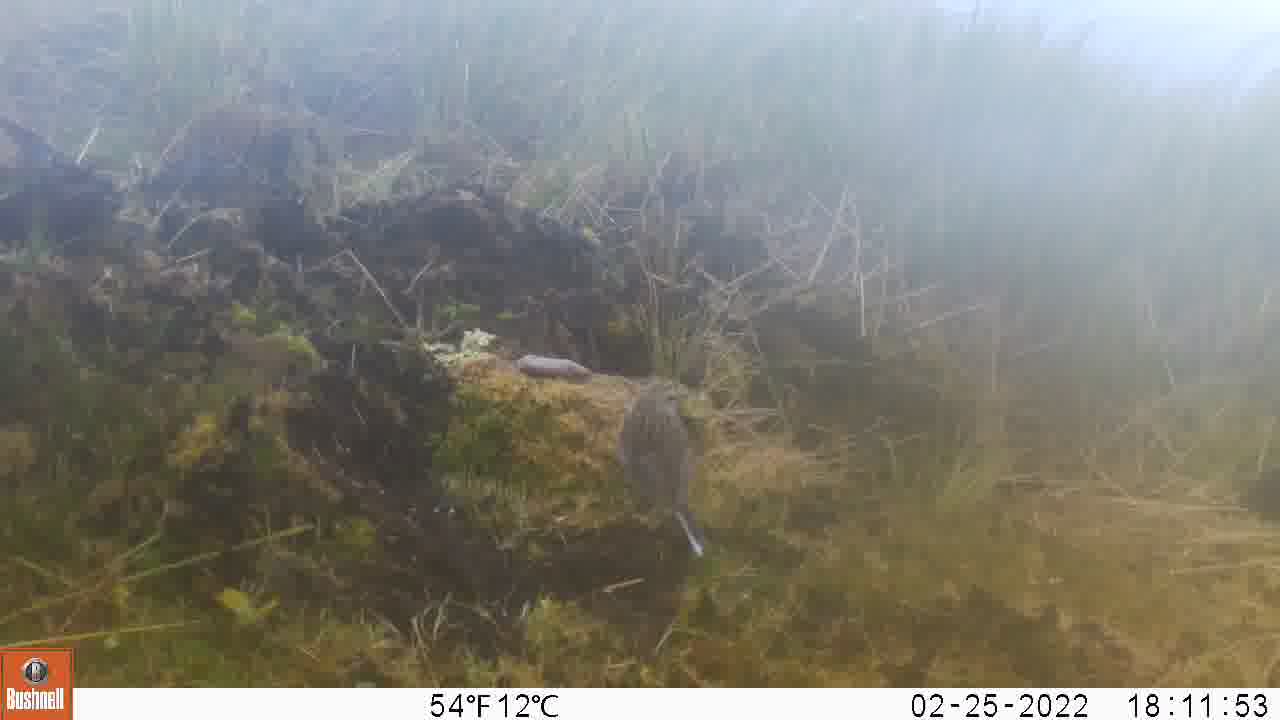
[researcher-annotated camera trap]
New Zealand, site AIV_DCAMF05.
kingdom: Animalia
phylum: Chordata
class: Aves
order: Passeriformes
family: Motacillidae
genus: Anthus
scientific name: Anthus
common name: pipit